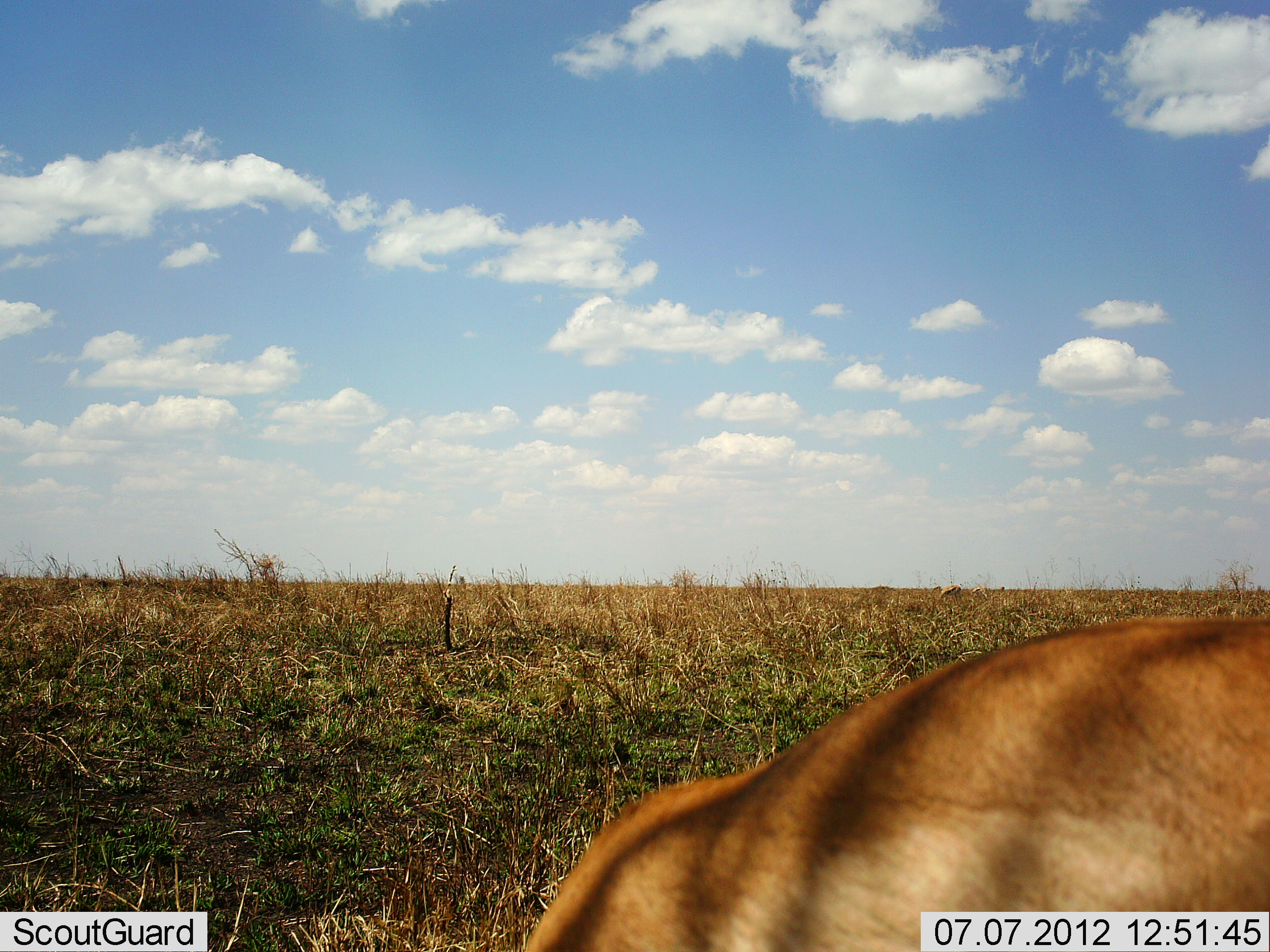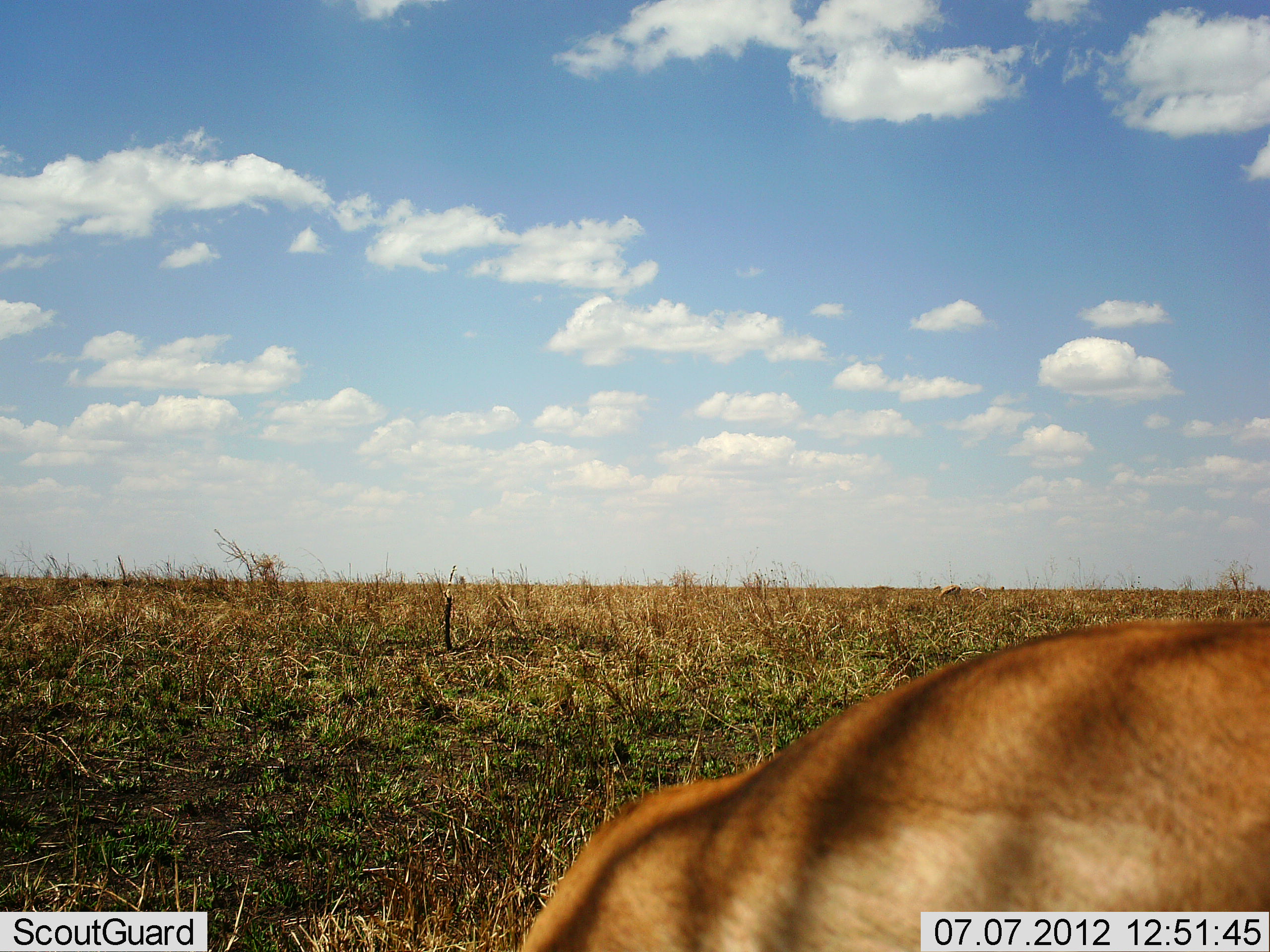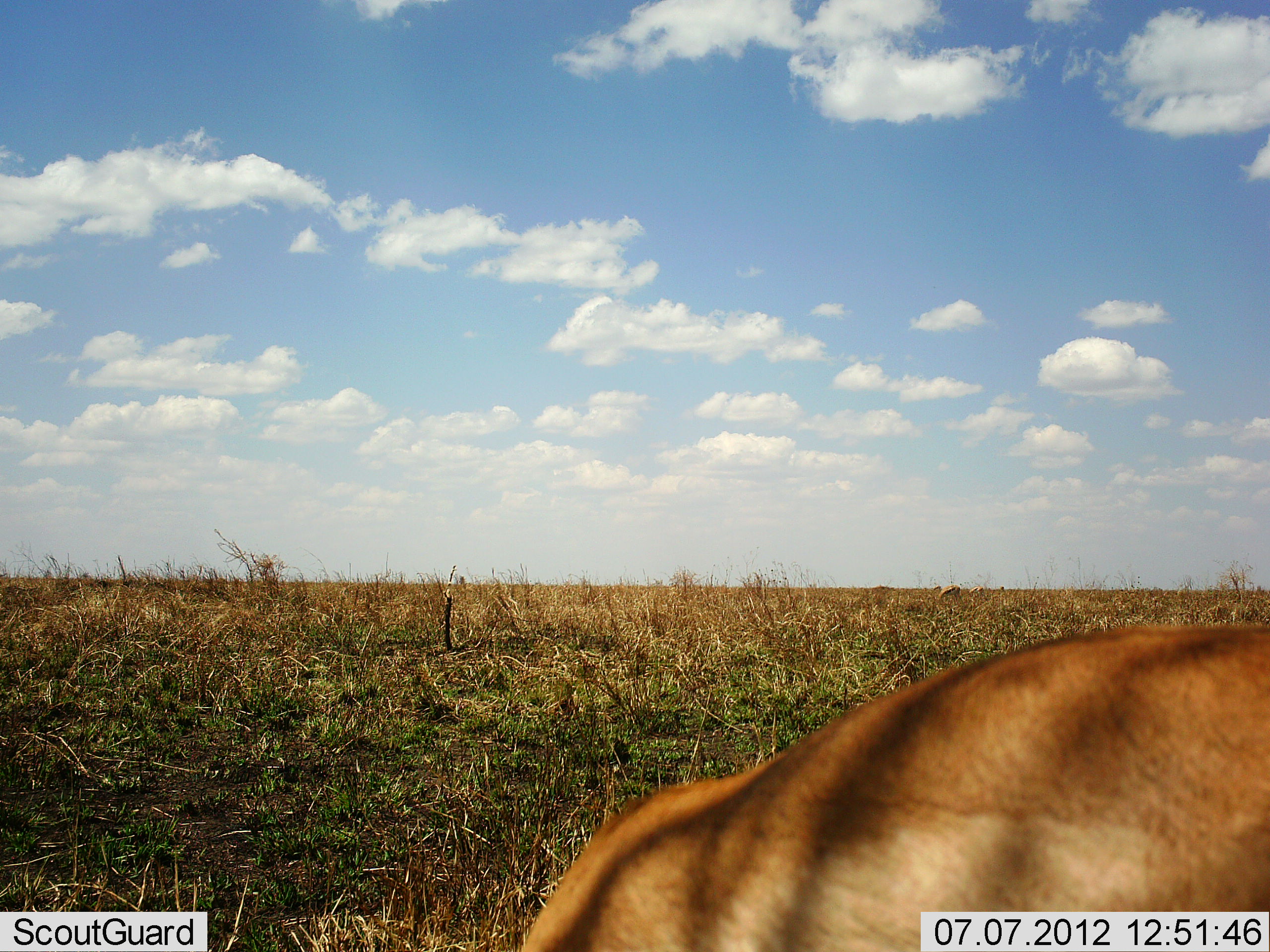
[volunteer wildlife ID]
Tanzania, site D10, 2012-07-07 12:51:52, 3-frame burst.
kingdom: Animalia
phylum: Chordata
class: Mammalia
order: Carnivora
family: Felidae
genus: Panthera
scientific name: Panthera leo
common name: lion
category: lionfemale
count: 1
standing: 40%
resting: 40%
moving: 20%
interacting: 0%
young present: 0%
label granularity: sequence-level